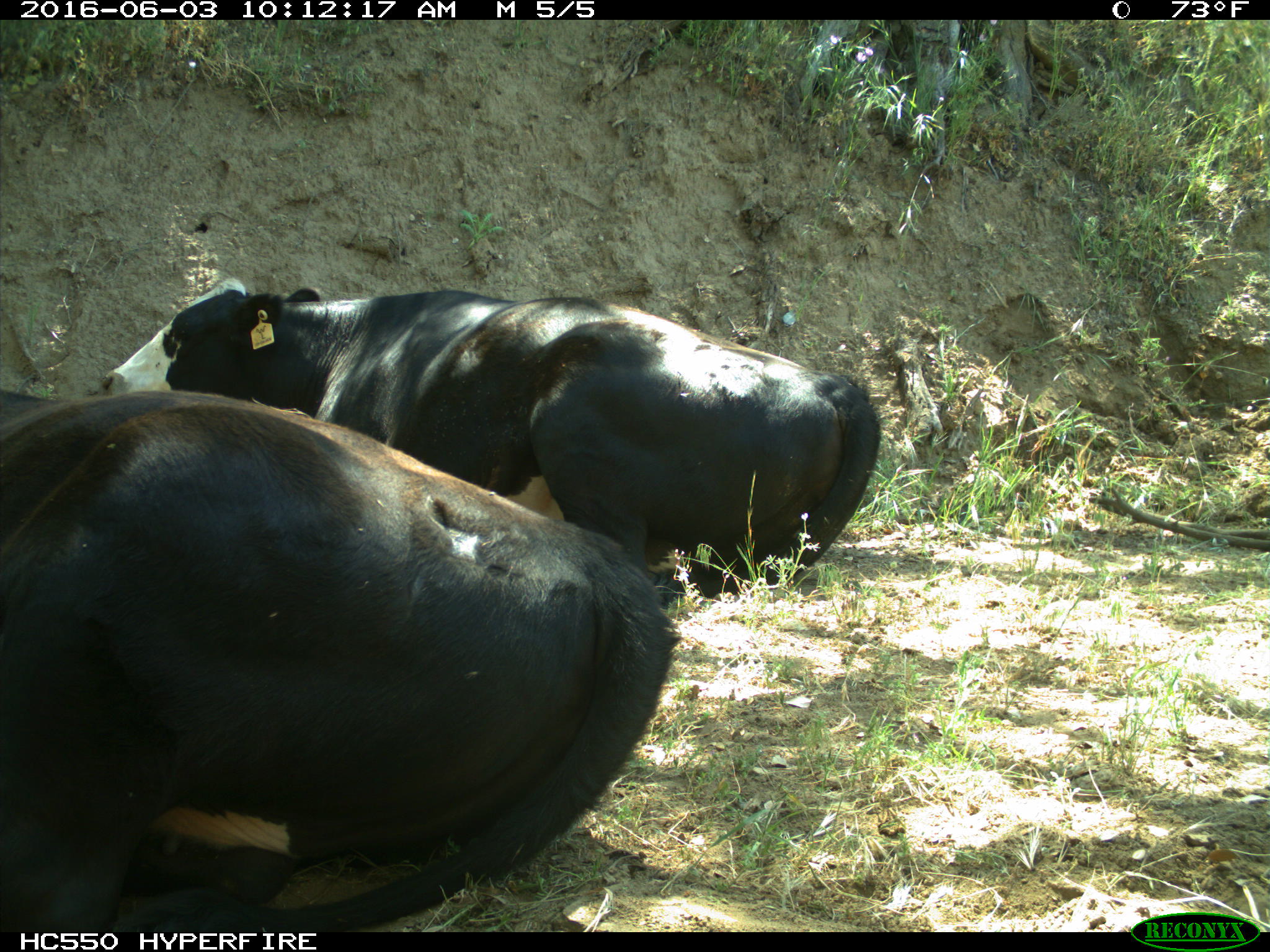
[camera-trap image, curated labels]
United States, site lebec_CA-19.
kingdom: Animalia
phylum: Chordata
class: Mammalia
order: Artiodactyla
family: Bovidae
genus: Bos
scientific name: Bos taurus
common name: domestic cow